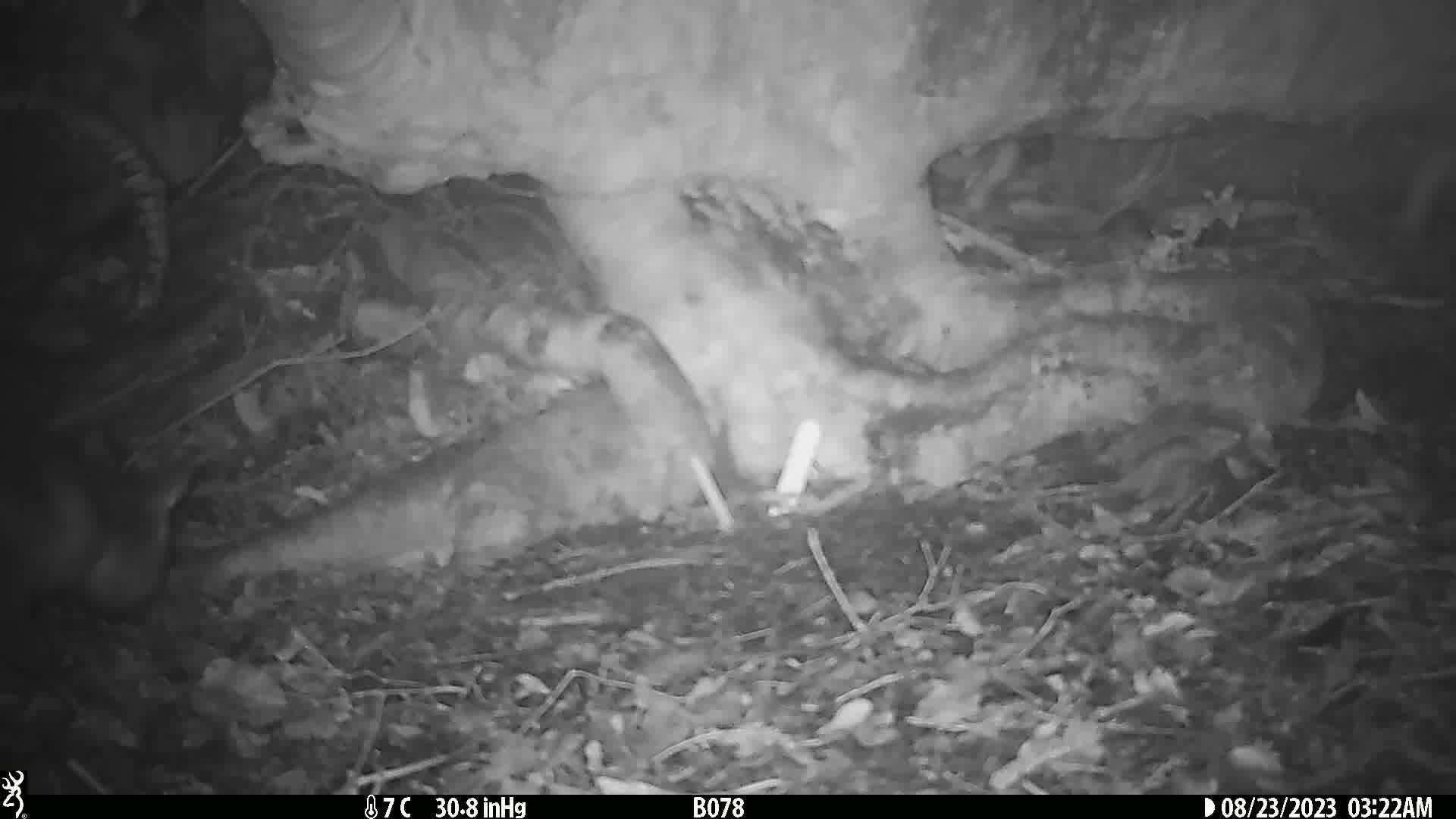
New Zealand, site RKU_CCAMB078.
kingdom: Animalia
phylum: Chordata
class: Mammalia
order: Diprotodontia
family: Phalangeridae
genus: Trichosurus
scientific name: Trichosurus vulpecula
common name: common brushtail possum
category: possum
Possum (common brushtail possum) (Trichosurus vulpecula).